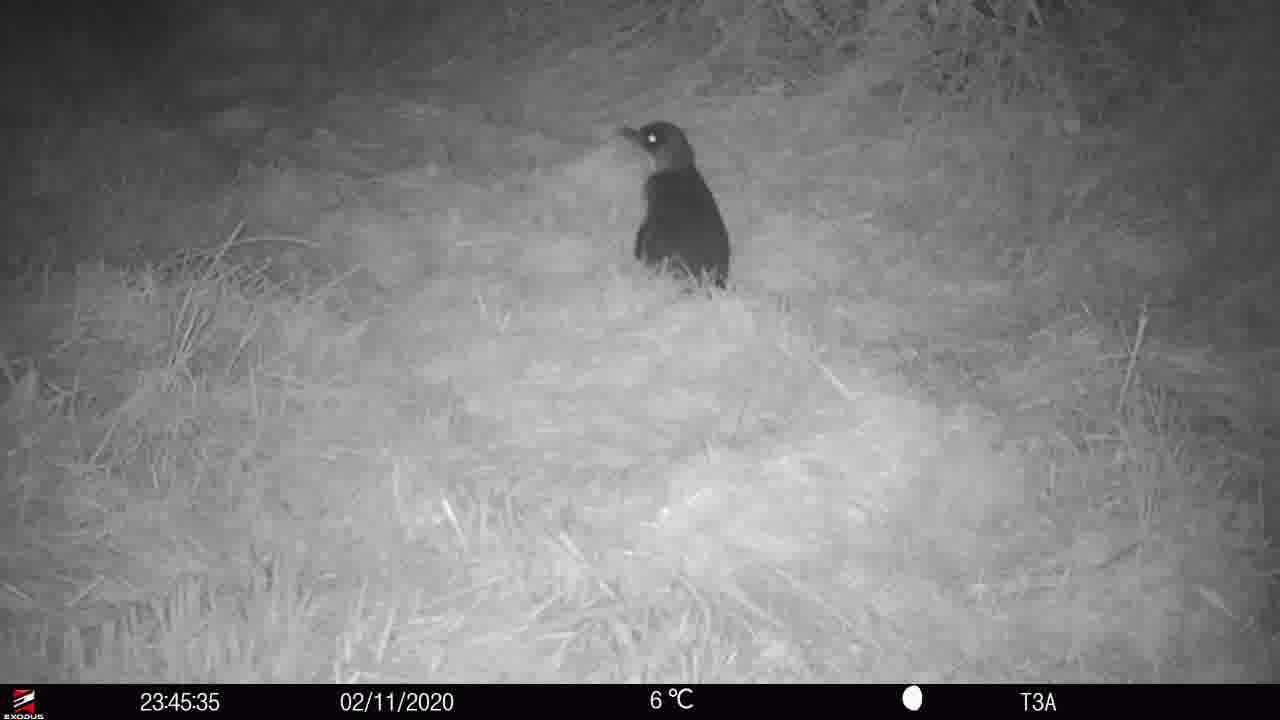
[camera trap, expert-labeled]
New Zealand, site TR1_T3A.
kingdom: Animalia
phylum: Chordata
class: Aves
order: Sphenisciformes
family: Spheniscidae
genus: Eudyptula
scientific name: Eudyptula minor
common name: little blue penguin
Little blue penguin (Eudyptula minor).